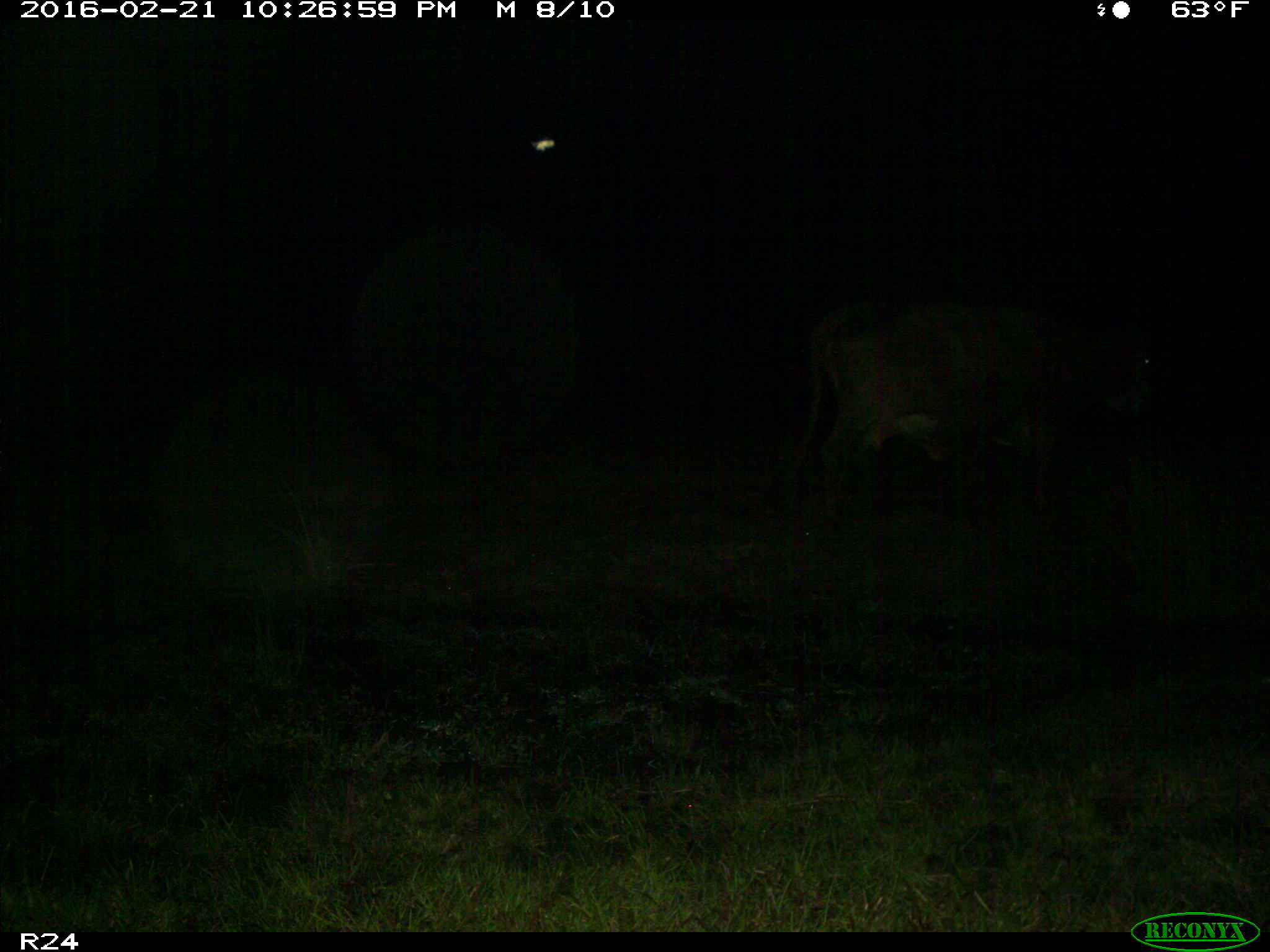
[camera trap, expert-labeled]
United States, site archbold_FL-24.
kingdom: Animalia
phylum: Chordata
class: Mammalia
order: Artiodactyla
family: Bovidae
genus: Bos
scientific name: Bos taurus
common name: domestic cow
Bos taurus (domestic cow).